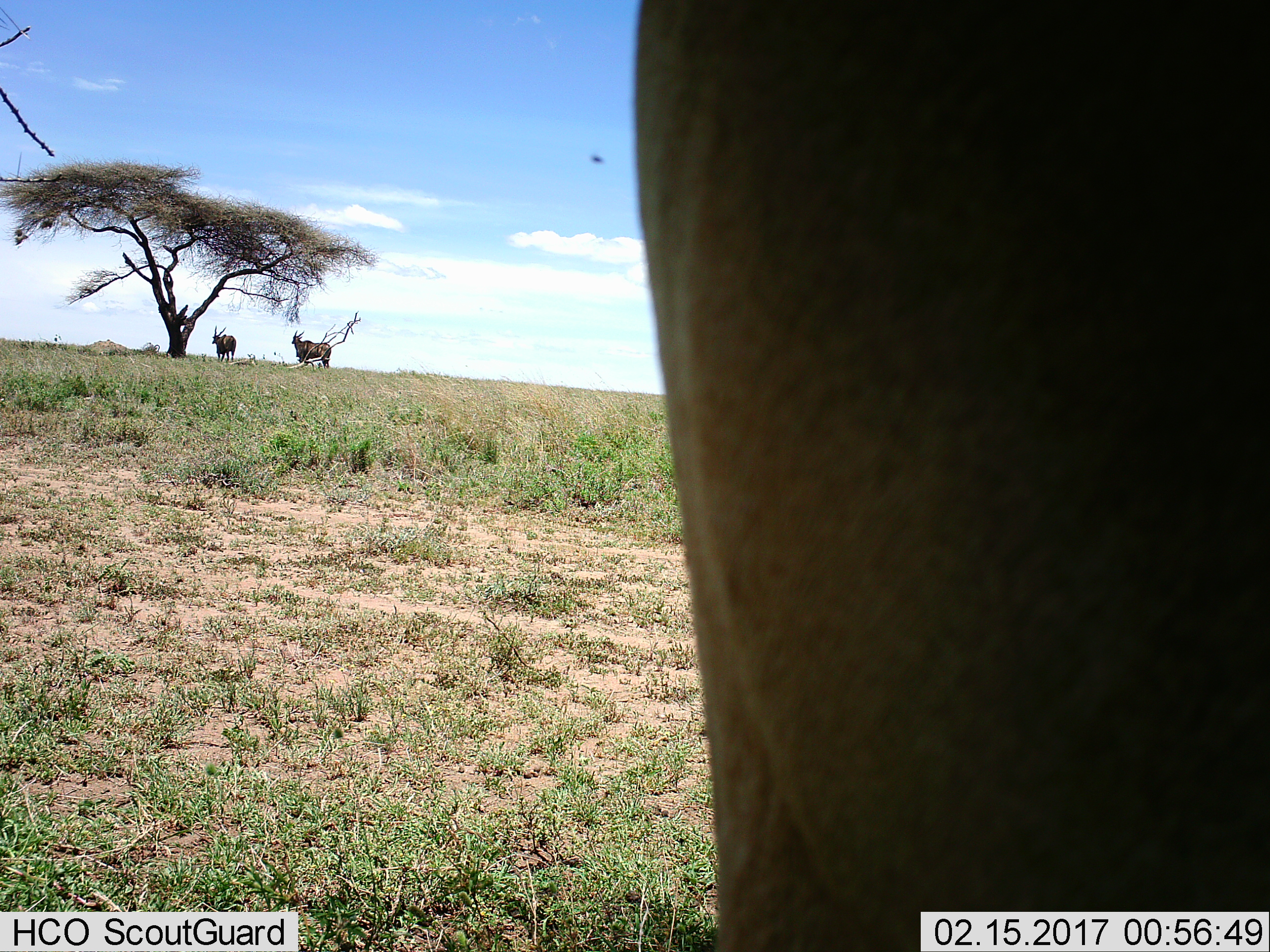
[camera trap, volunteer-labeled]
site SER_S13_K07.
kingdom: Animalia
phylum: Chordata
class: Mammalia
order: Artiodactyla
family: Bovidae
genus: Tragelaphus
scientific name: Tragelaphus oryx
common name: eland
Eland (Tragelaphus oryx), count 3. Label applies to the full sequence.